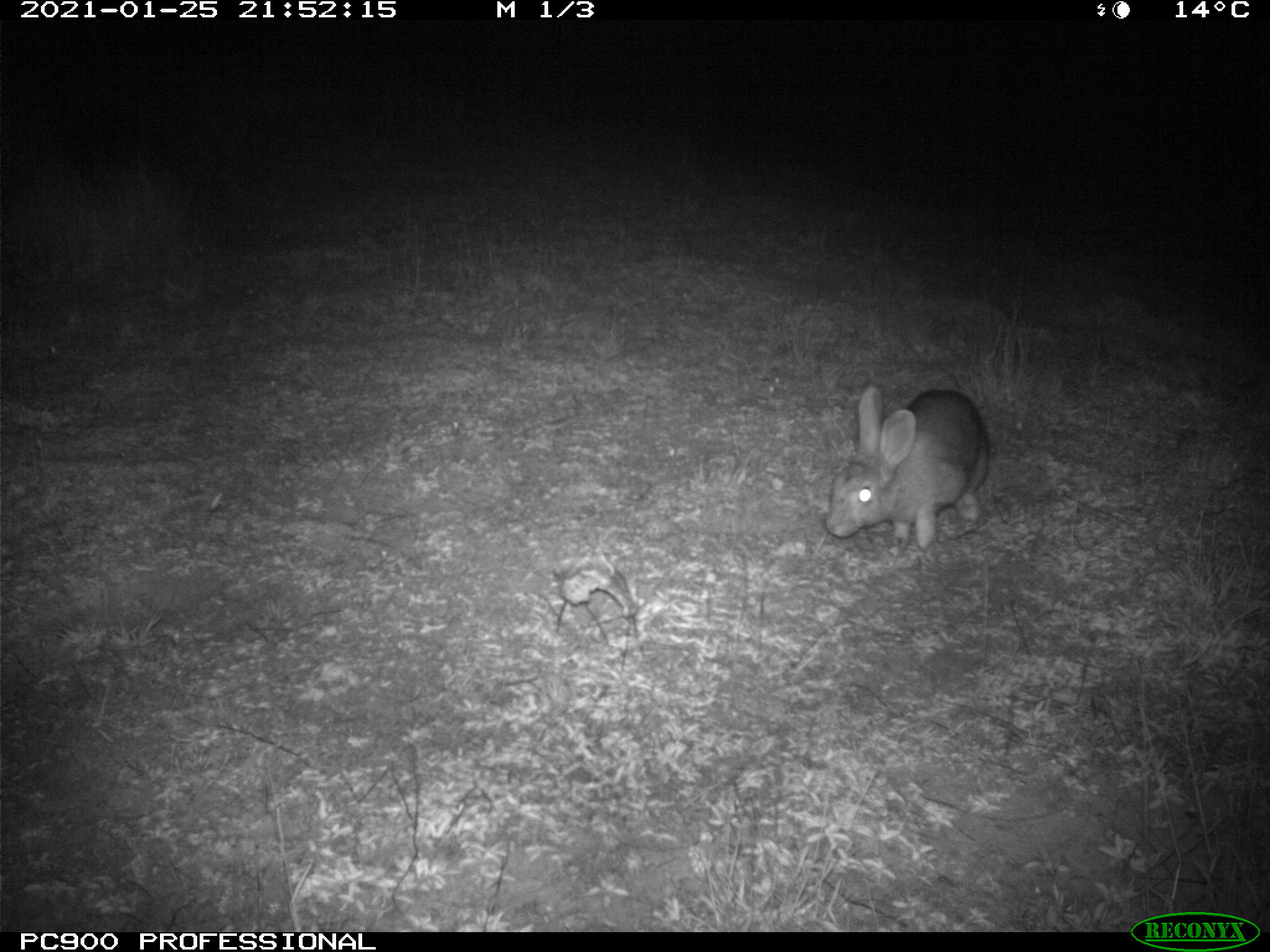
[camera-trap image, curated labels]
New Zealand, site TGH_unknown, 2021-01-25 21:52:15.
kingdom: Animalia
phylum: Chordata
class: Mammalia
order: Lagomorpha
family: Leporidae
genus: Oryctolagus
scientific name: Oryctolagus cuniculus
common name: european rabbit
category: rabbit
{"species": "rabbit (european rabbit) (Oryctolagus cuniculus)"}